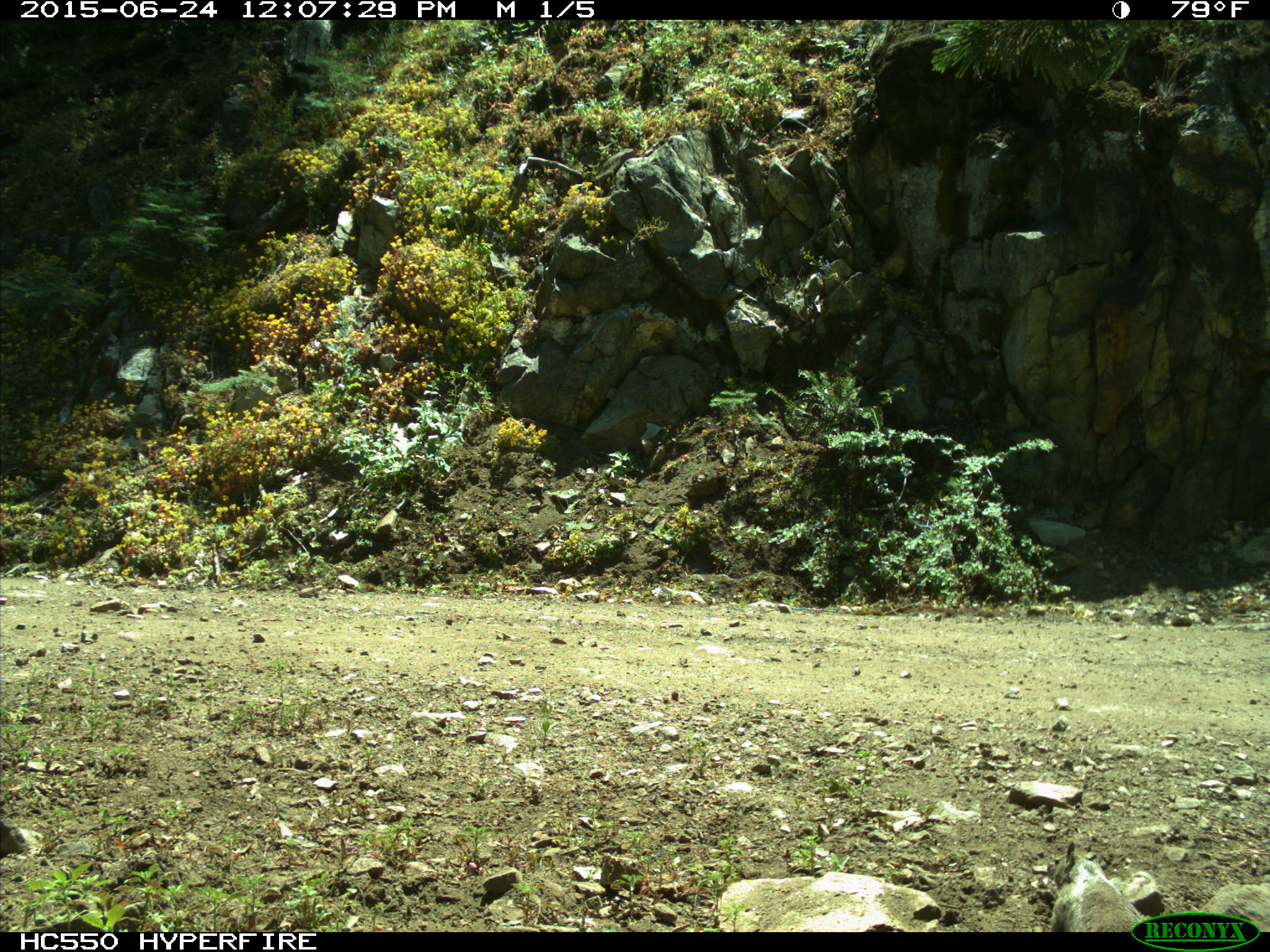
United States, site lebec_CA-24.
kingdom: Animalia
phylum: Chordata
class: Mammalia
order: Rodentia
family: Sciuridae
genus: Otospermophilus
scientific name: Otospermophilus beecheyi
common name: california ground squirrel